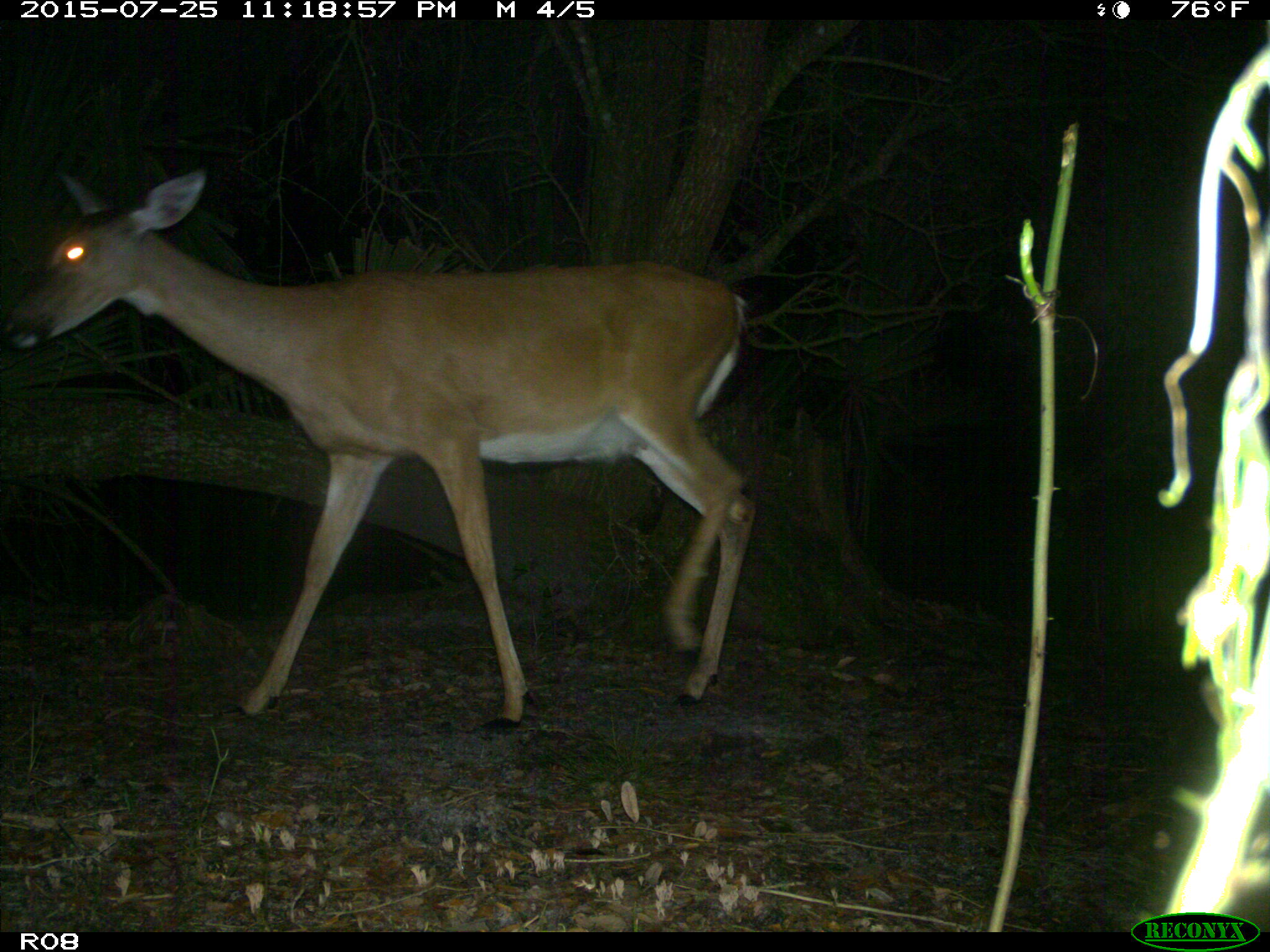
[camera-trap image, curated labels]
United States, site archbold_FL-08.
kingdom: Animalia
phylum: Chordata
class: Mammalia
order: Artiodactyla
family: Cervidae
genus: Odocoileus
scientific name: Odocoileus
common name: deer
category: unidentified deer